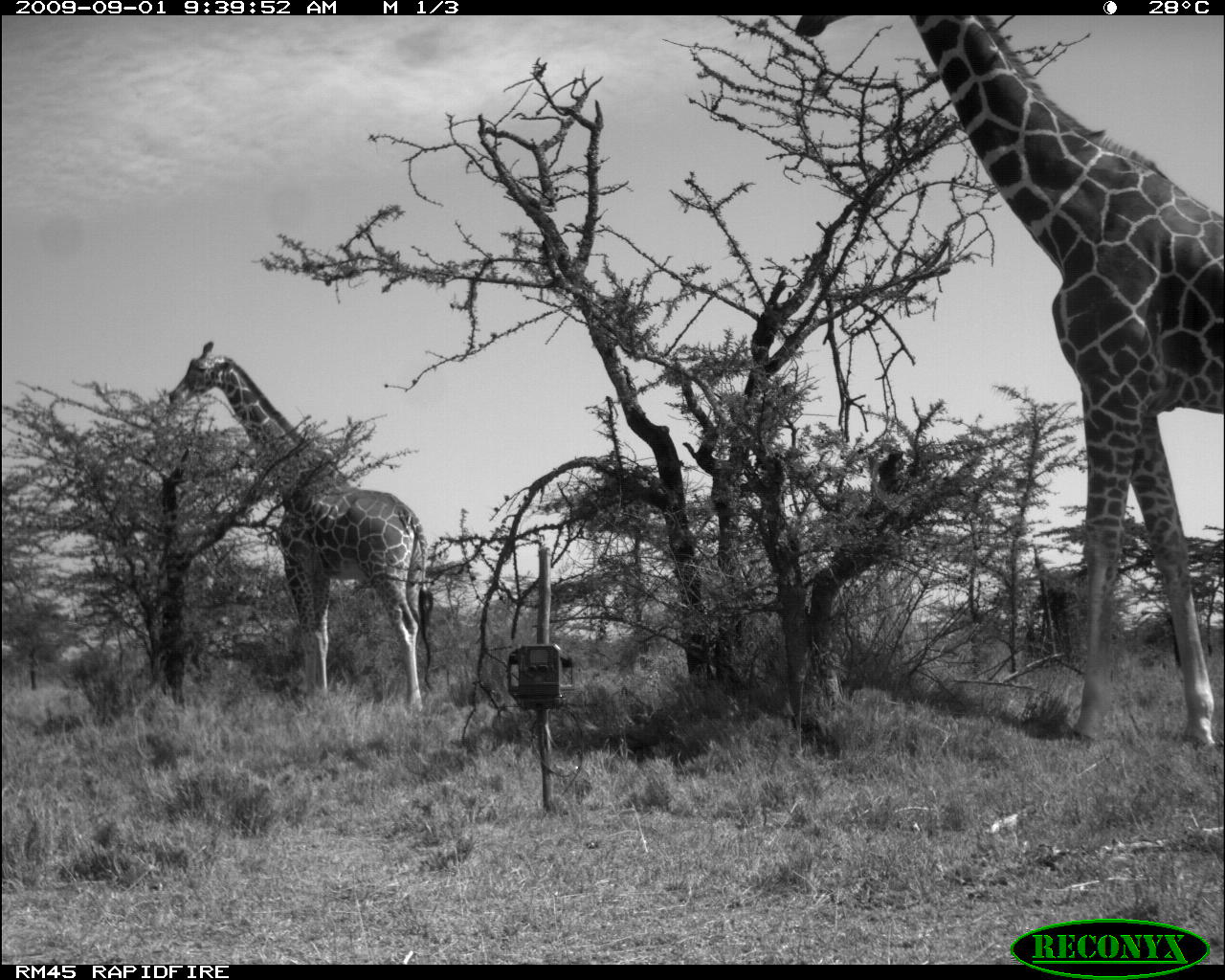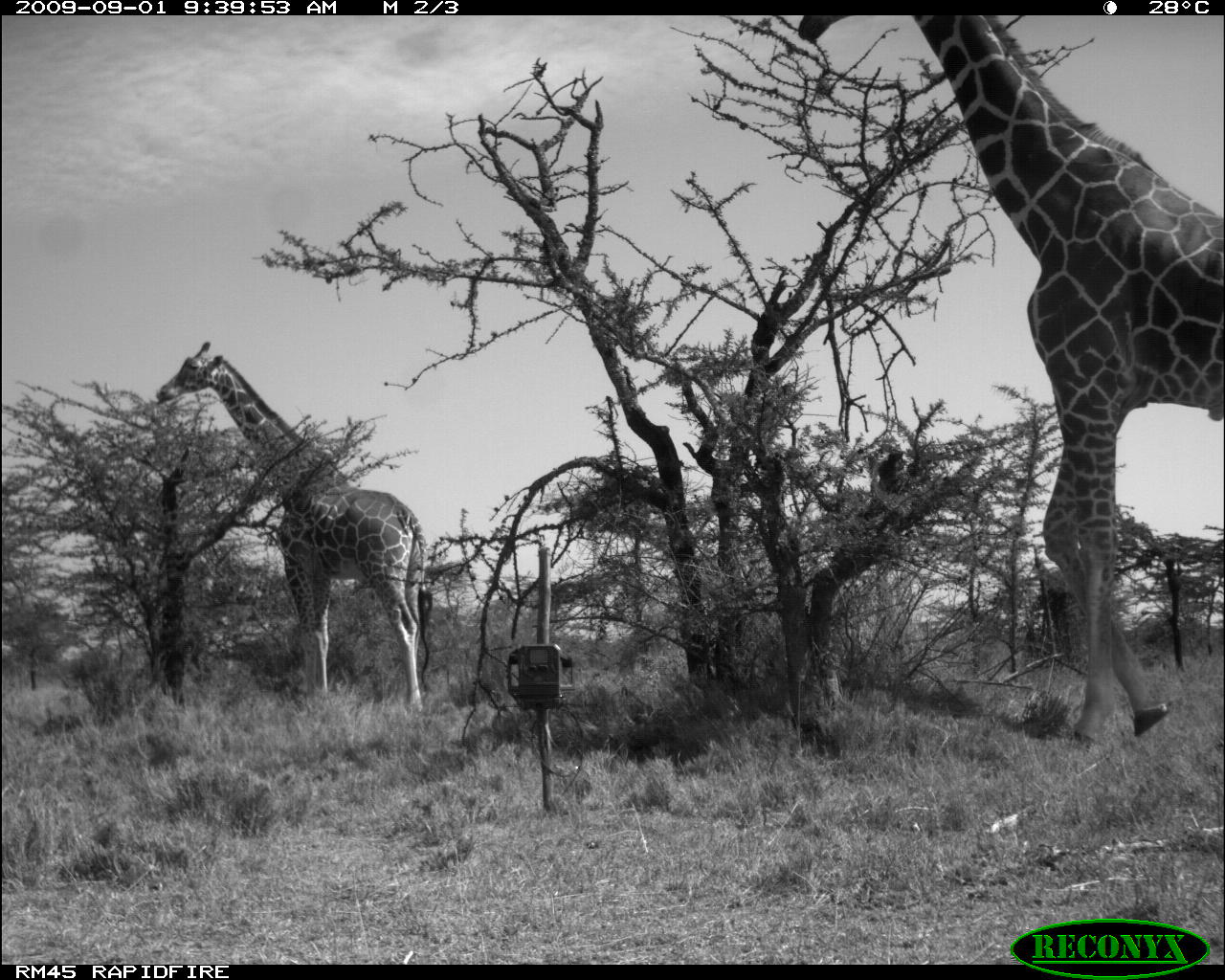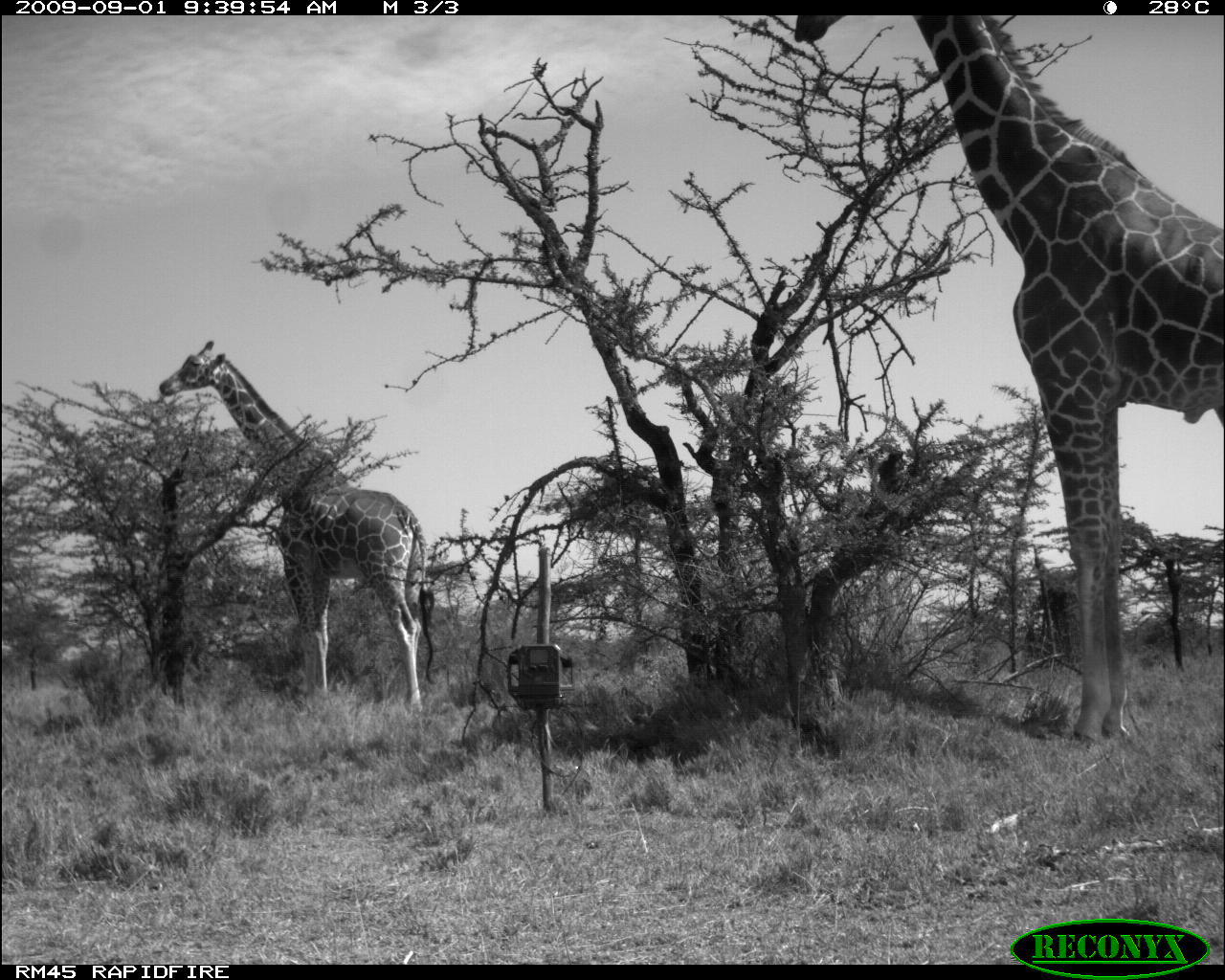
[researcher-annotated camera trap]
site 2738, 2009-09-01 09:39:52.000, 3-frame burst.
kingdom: Animalia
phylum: Chordata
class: Mammalia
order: Artiodactyla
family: Giraffidae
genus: Giraffa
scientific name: Giraffa camelopardalis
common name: giraffe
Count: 2.